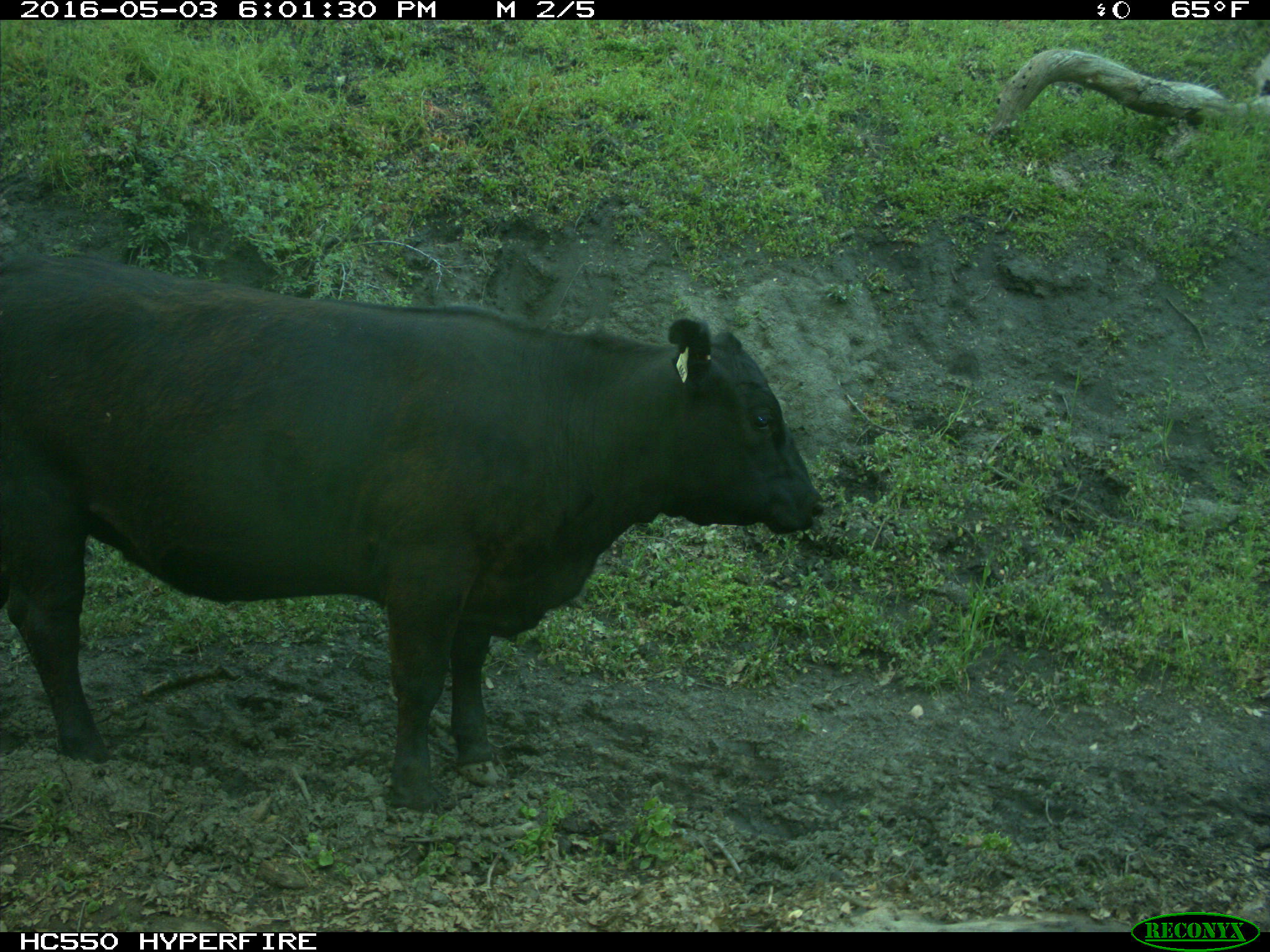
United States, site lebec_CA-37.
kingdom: Animalia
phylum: Chordata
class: Mammalia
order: Artiodactyla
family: Bovidae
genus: Bos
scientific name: Bos taurus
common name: domestic cow